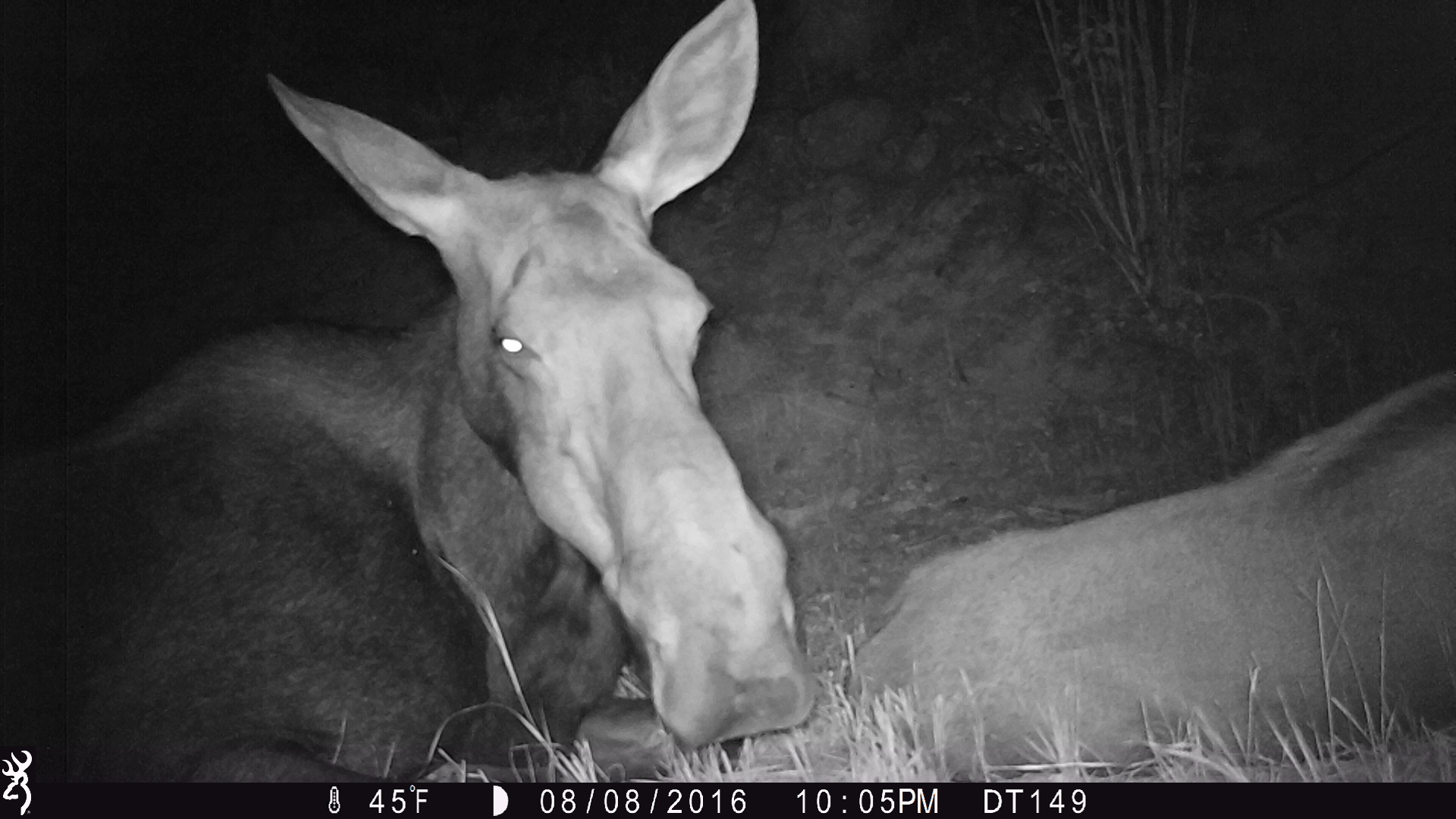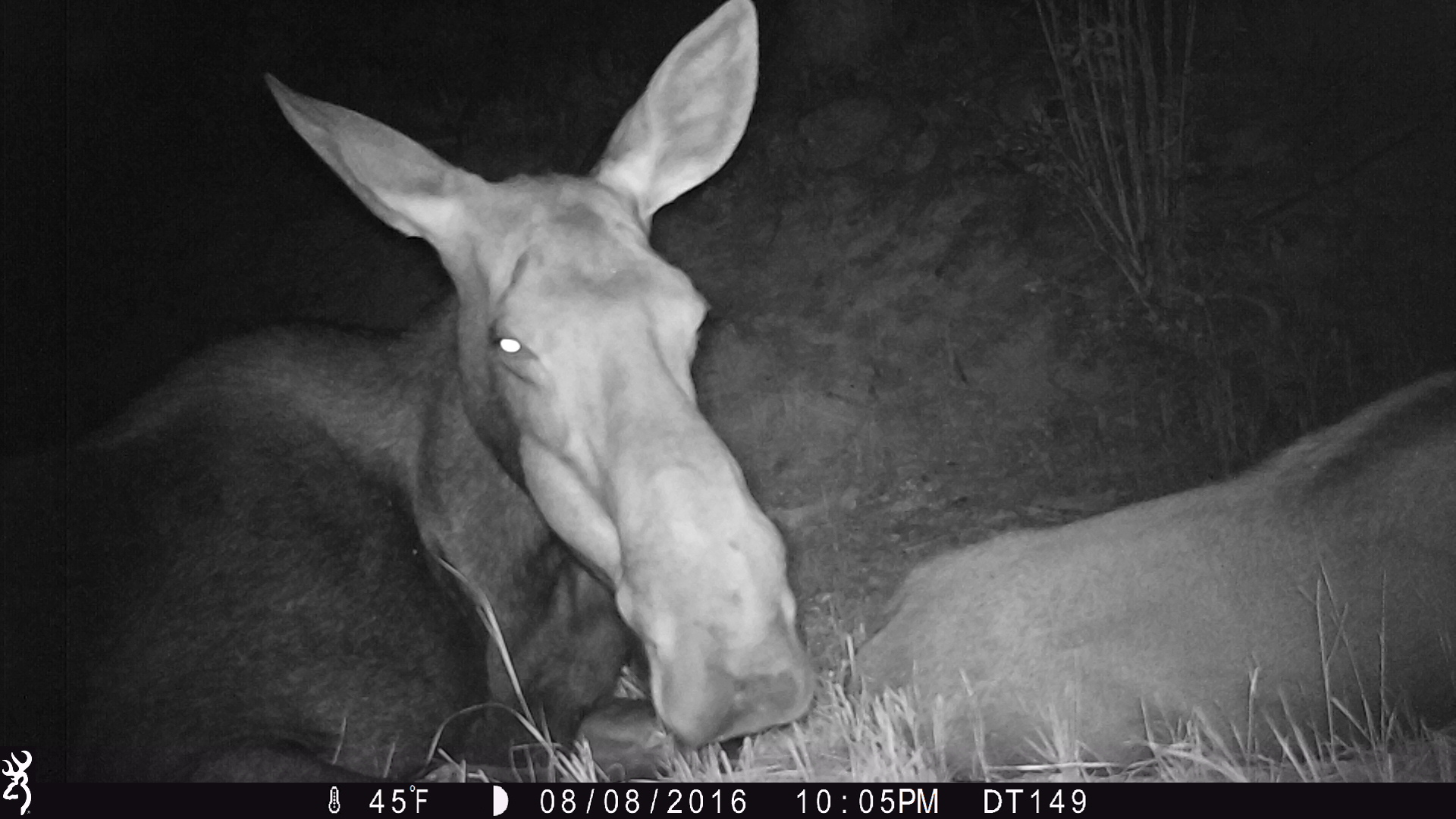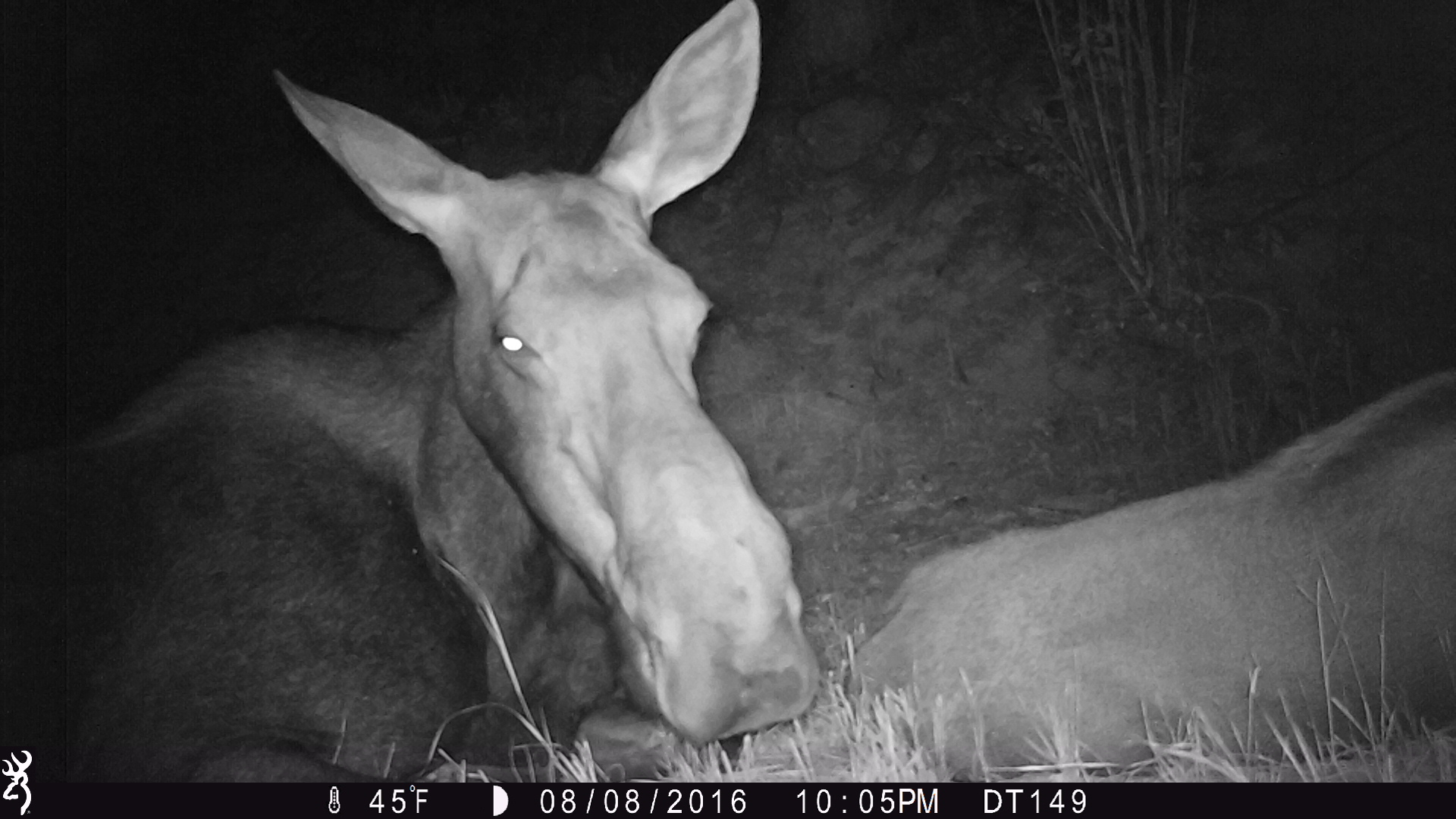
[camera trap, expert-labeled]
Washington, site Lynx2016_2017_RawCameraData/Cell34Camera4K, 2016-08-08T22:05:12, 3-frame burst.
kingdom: Animalia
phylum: Chordata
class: Mammalia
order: Artiodactyla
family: Cervidae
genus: Alces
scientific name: Alces alces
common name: moose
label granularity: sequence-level